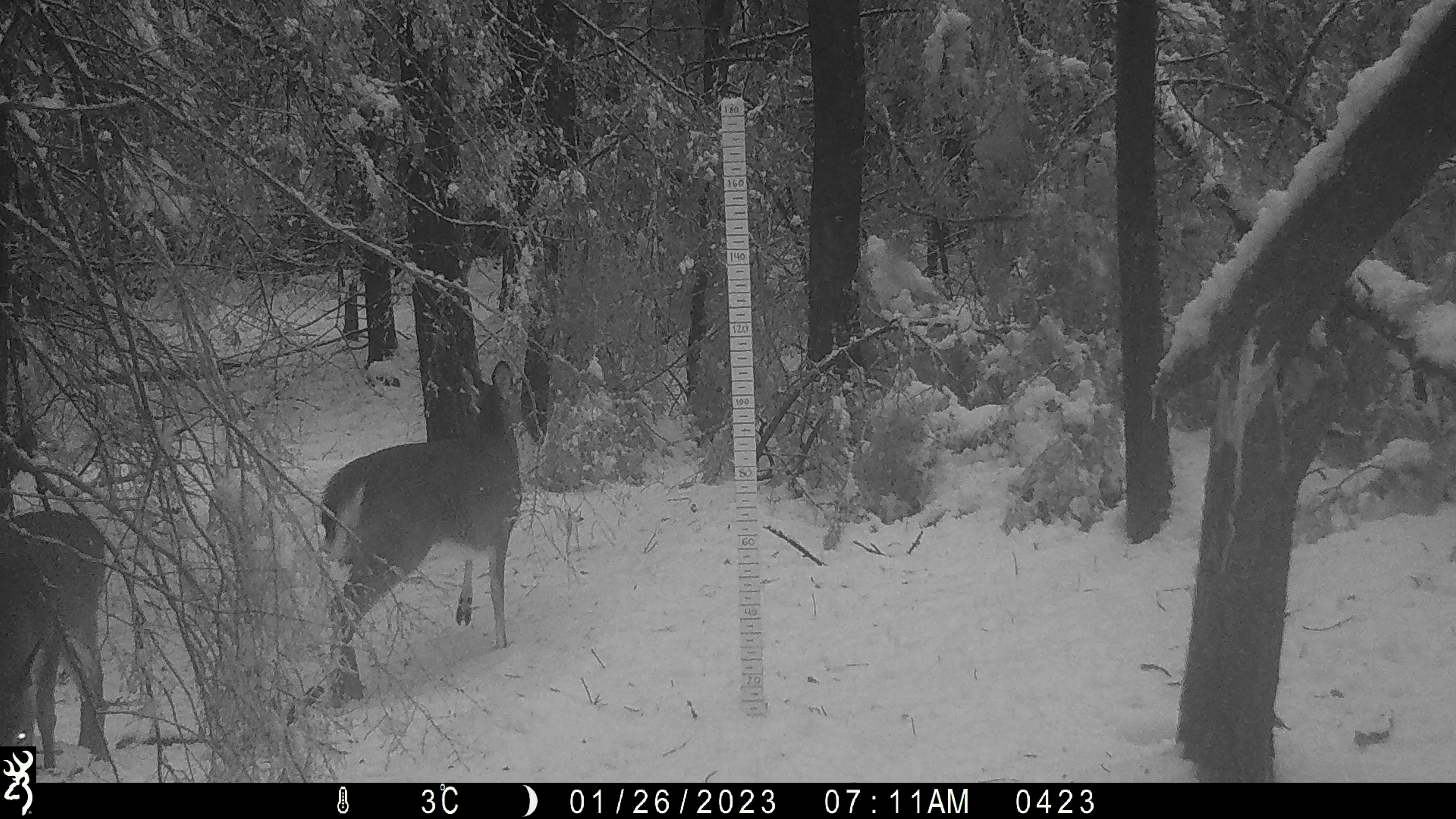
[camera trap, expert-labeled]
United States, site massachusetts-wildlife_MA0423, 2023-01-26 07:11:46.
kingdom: Animalia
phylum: Chordata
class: Mammalia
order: Artiodactyla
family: Cervidae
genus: Odocoileus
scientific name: Odocoileus virginianus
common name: white-tailed deer